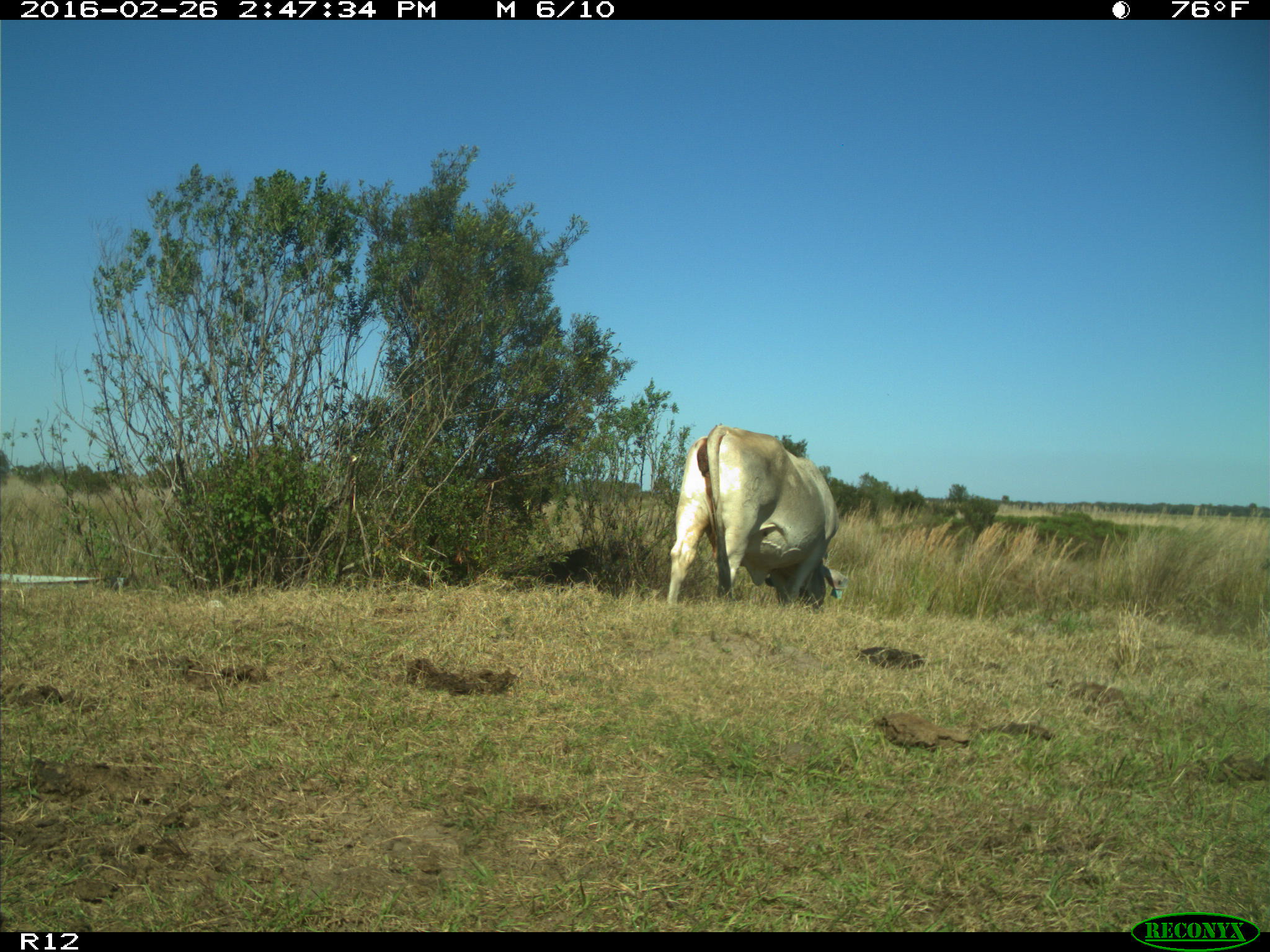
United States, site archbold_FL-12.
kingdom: Animalia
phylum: Chordata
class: Mammalia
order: Artiodactyla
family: Bovidae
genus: Bos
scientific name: Bos taurus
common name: domestic cow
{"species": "Bos taurus (domestic cow)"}